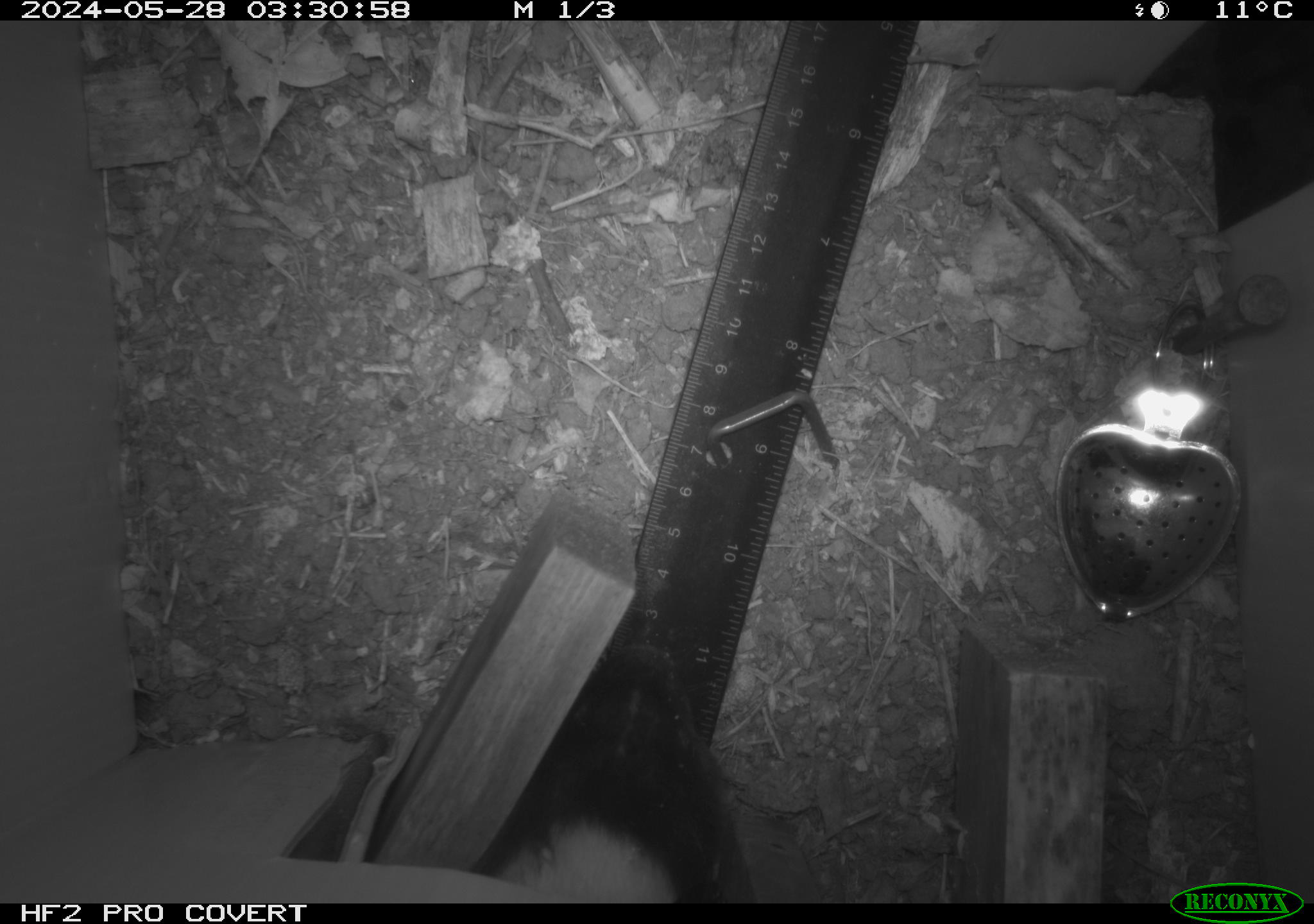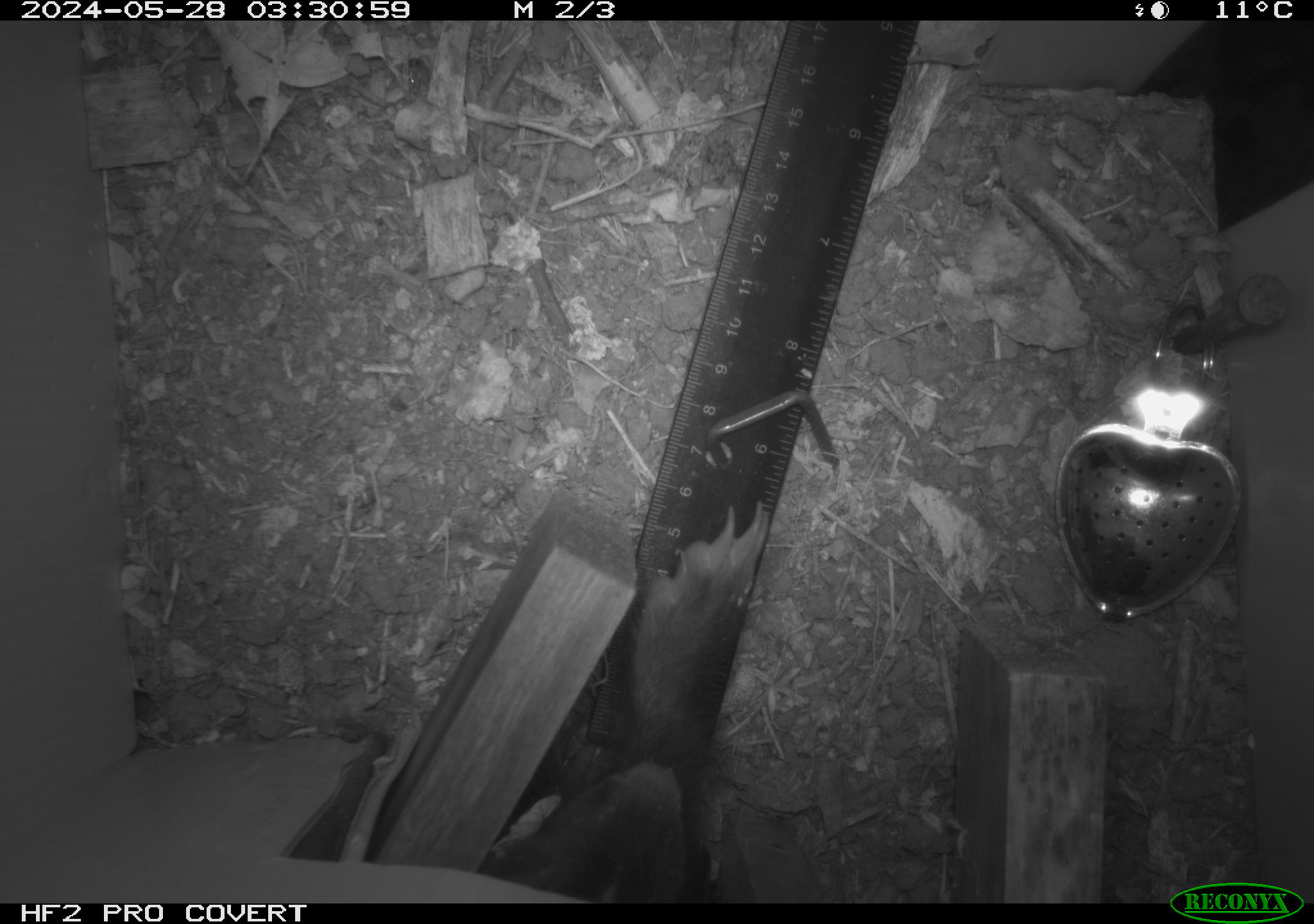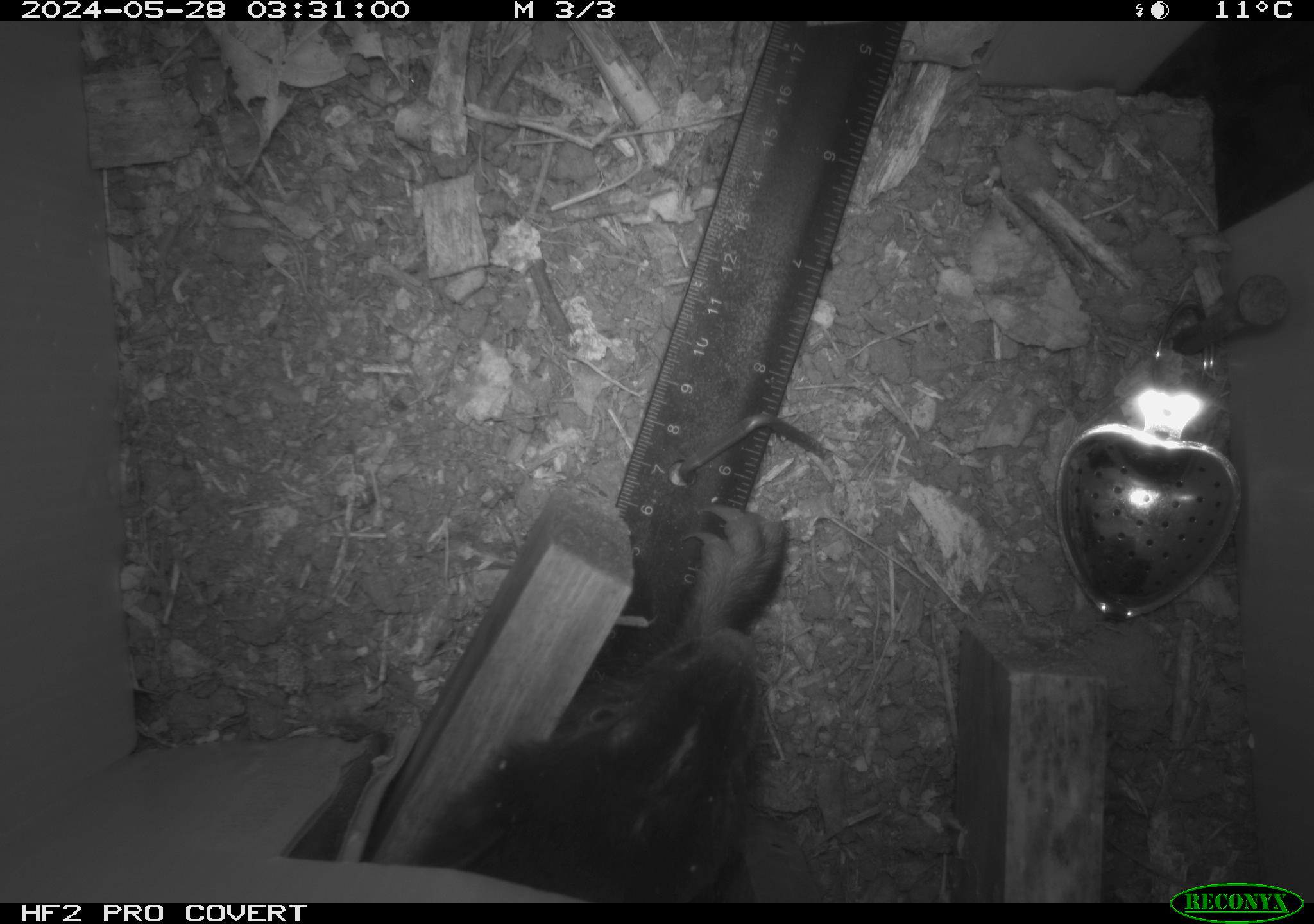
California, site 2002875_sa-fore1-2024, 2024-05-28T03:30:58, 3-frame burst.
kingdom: Animalia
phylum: Chordata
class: Mammalia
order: Carnivora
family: Mephitidae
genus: Mephitis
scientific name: Mephitis mephitis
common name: striped skunk